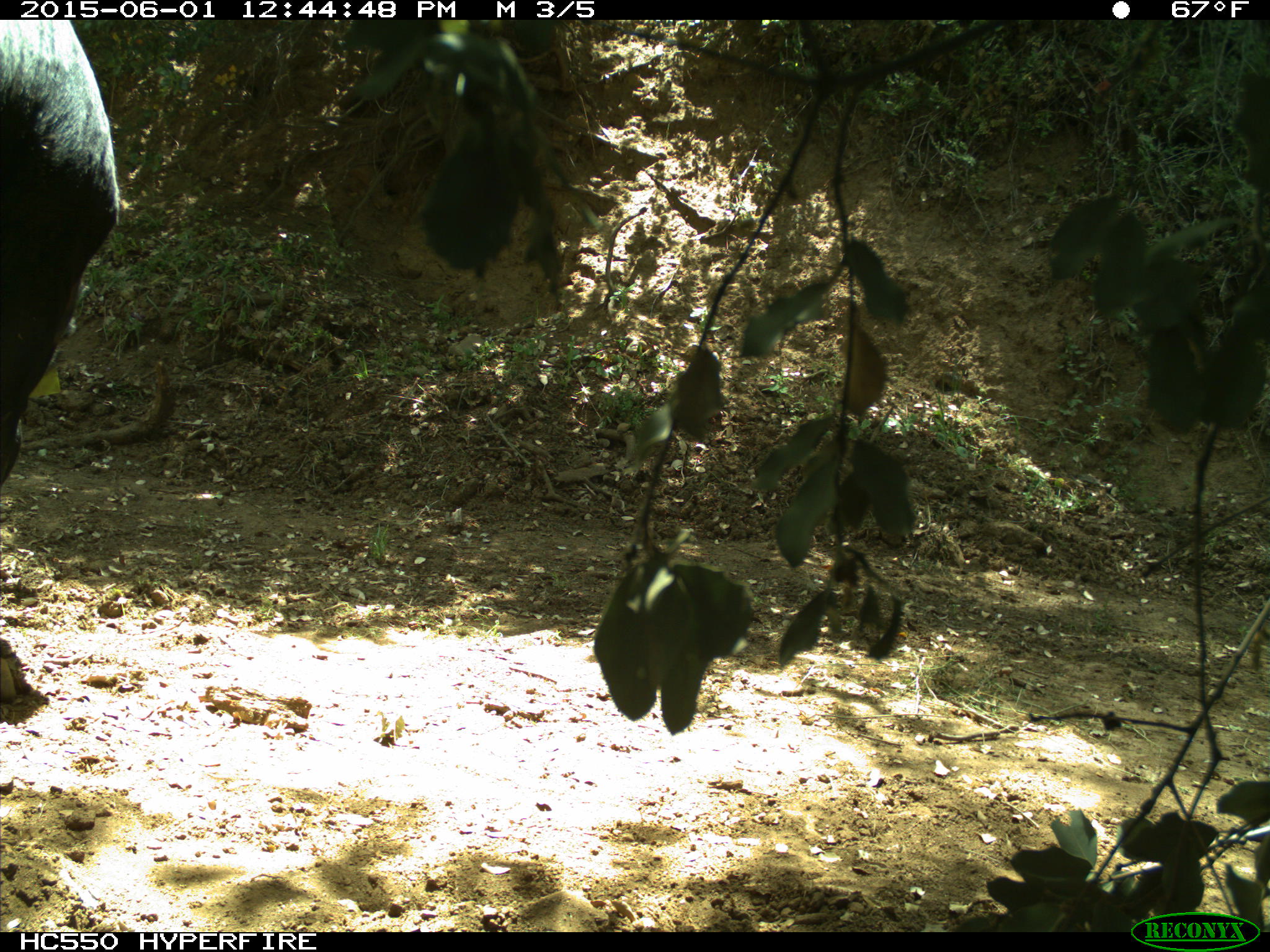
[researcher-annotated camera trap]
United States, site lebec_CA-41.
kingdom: Animalia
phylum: Chordata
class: Mammalia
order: Artiodactyla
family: Bovidae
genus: Bos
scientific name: Bos taurus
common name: domestic cow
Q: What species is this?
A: Bos taurus (domestic cow).